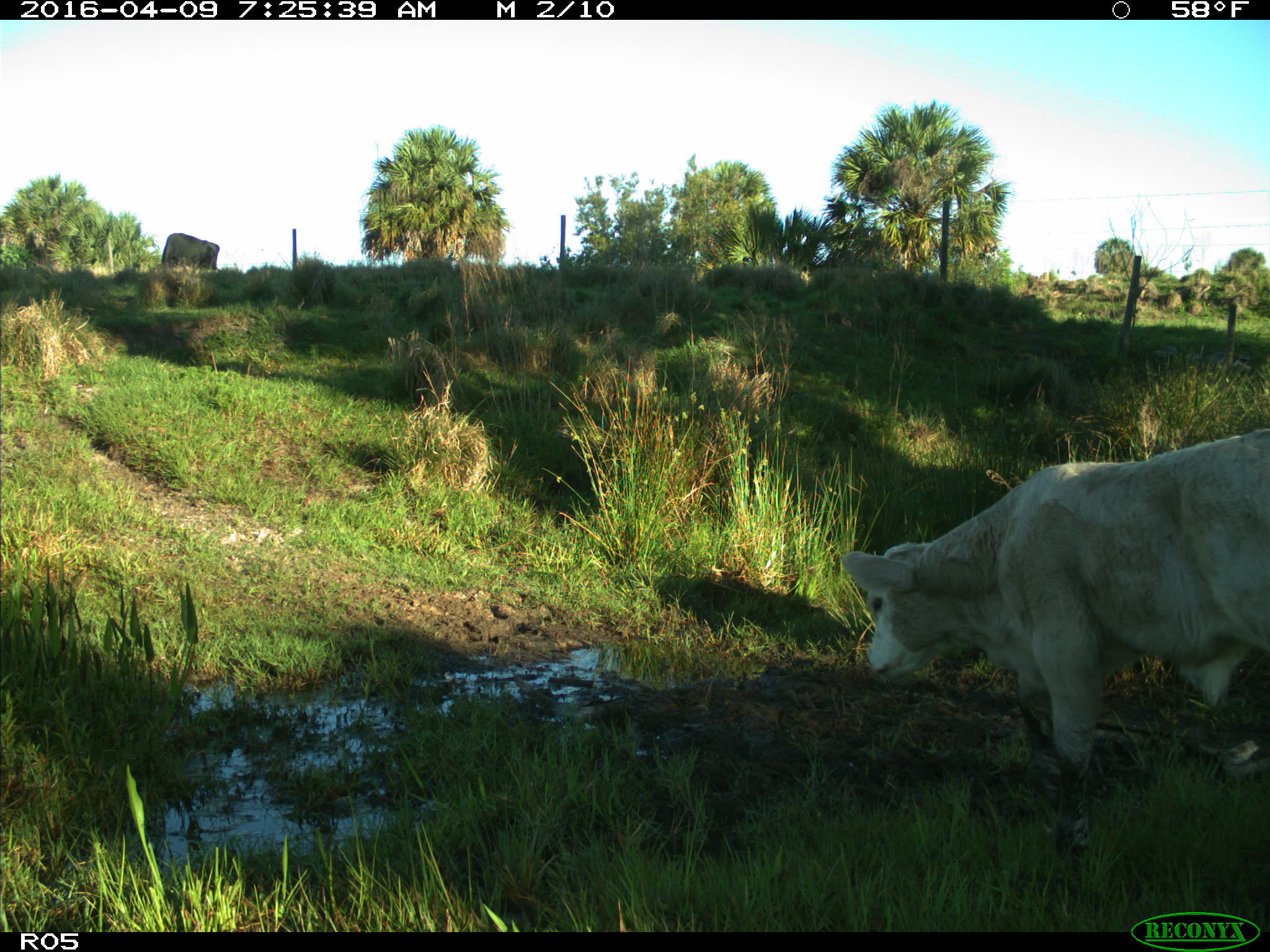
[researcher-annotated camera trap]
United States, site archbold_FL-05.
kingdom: Animalia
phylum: Chordata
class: Mammalia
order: Artiodactyla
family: Bovidae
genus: Bos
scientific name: Bos taurus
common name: domestic cow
Bos taurus (domestic cow).